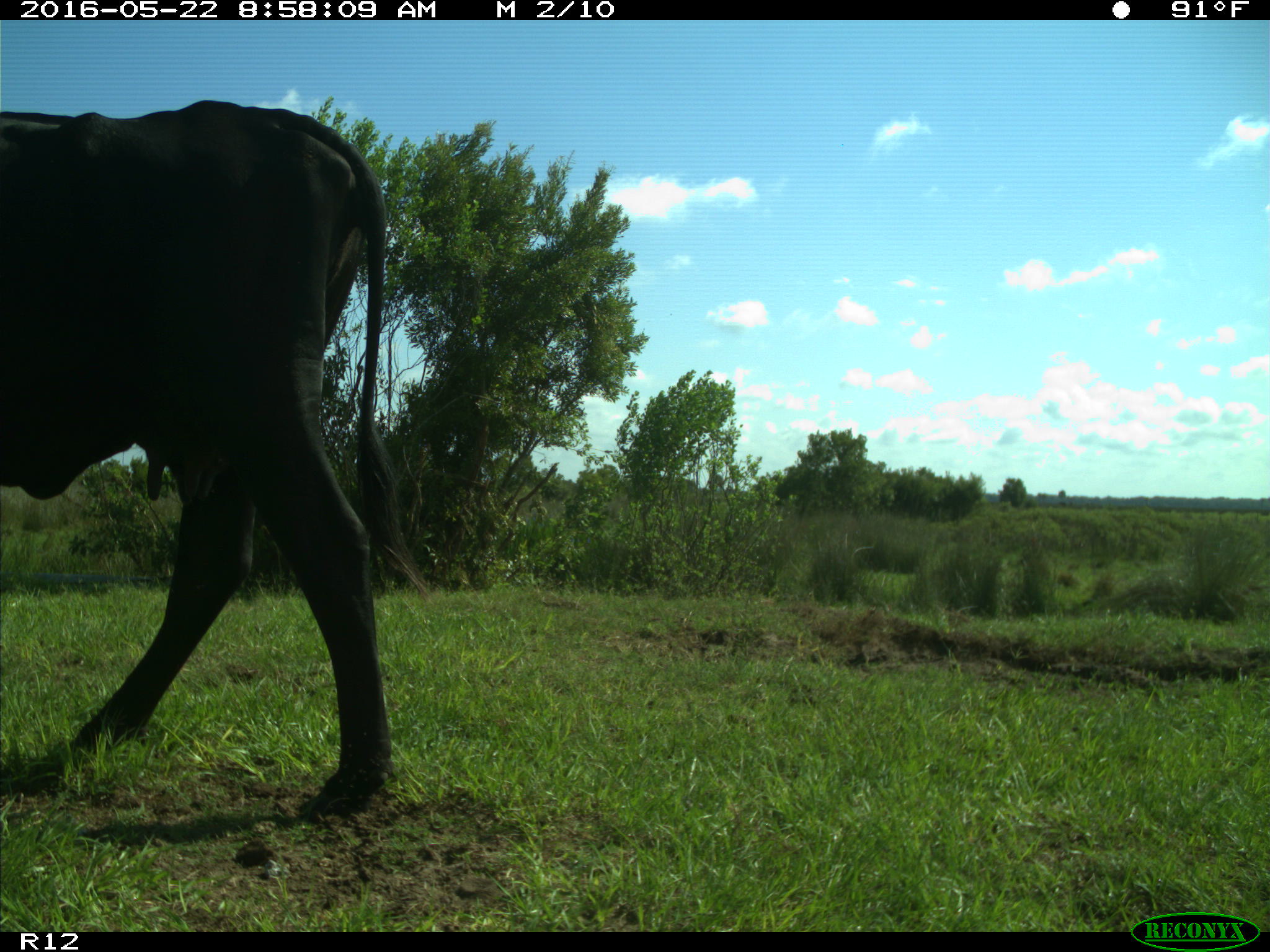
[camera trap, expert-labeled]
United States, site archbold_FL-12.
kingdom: Animalia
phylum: Chordata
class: Mammalia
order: Artiodactyla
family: Bovidae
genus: Bos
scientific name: Bos taurus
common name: domestic cow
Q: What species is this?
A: Bos taurus (domestic cow).